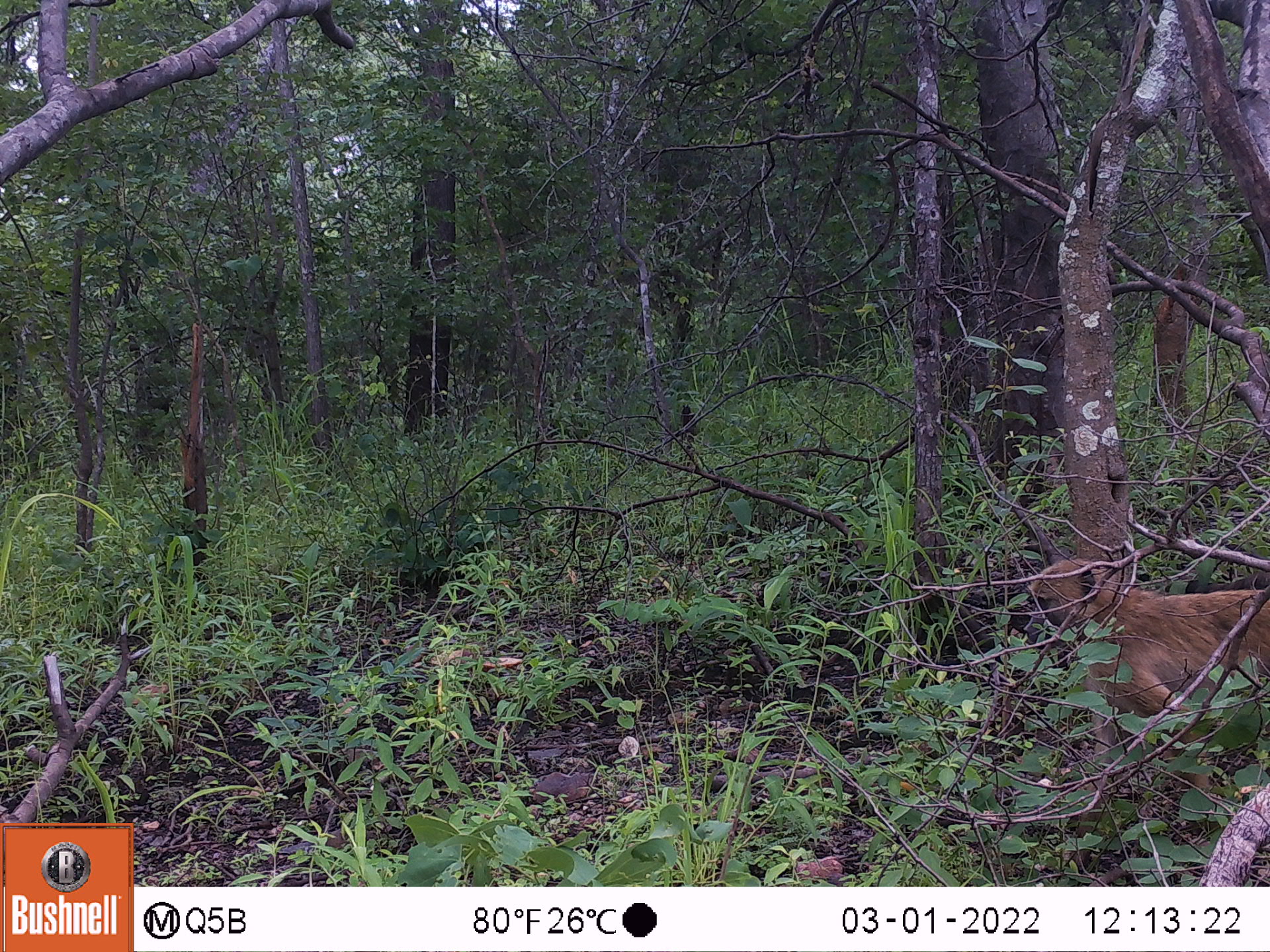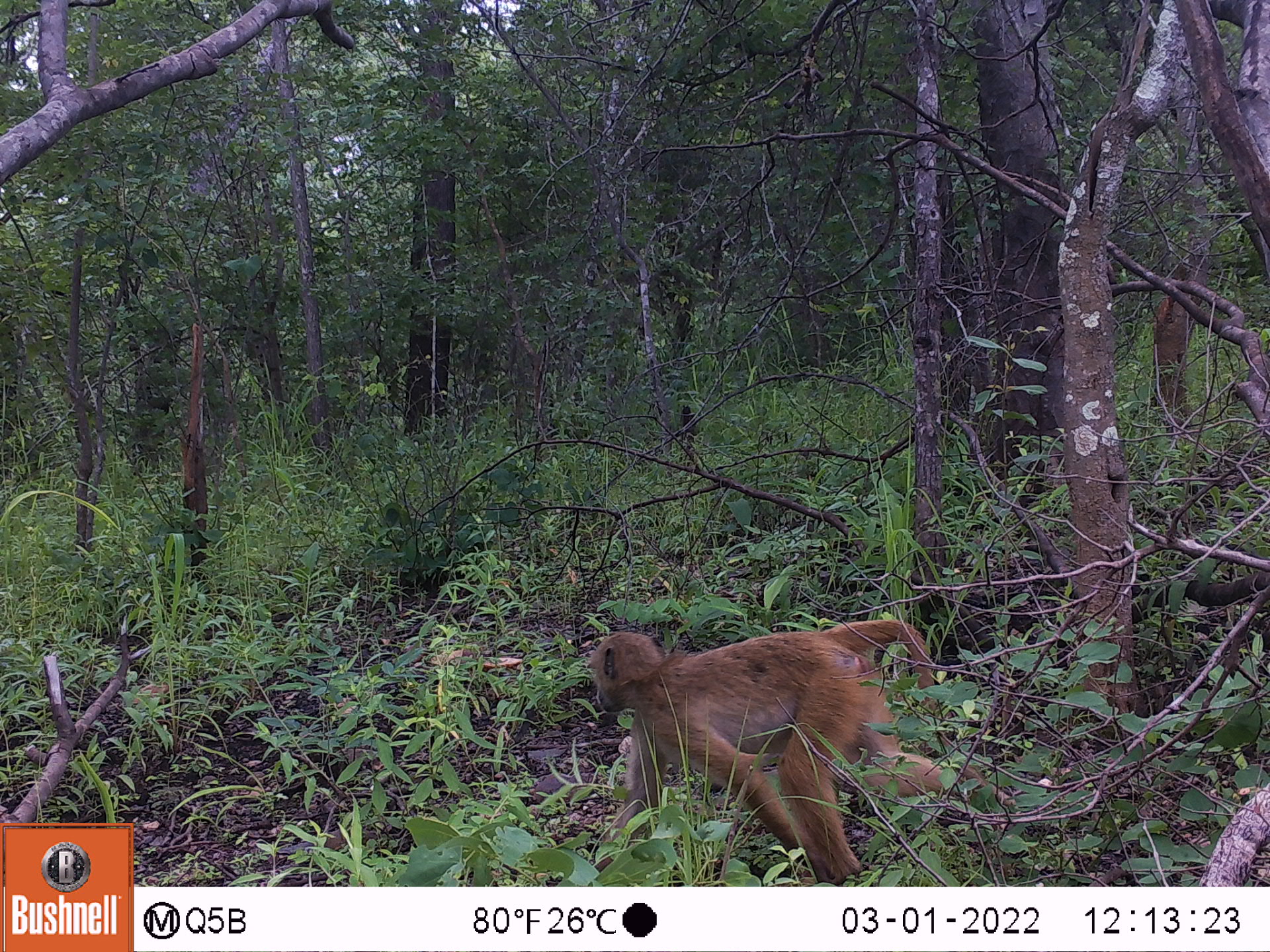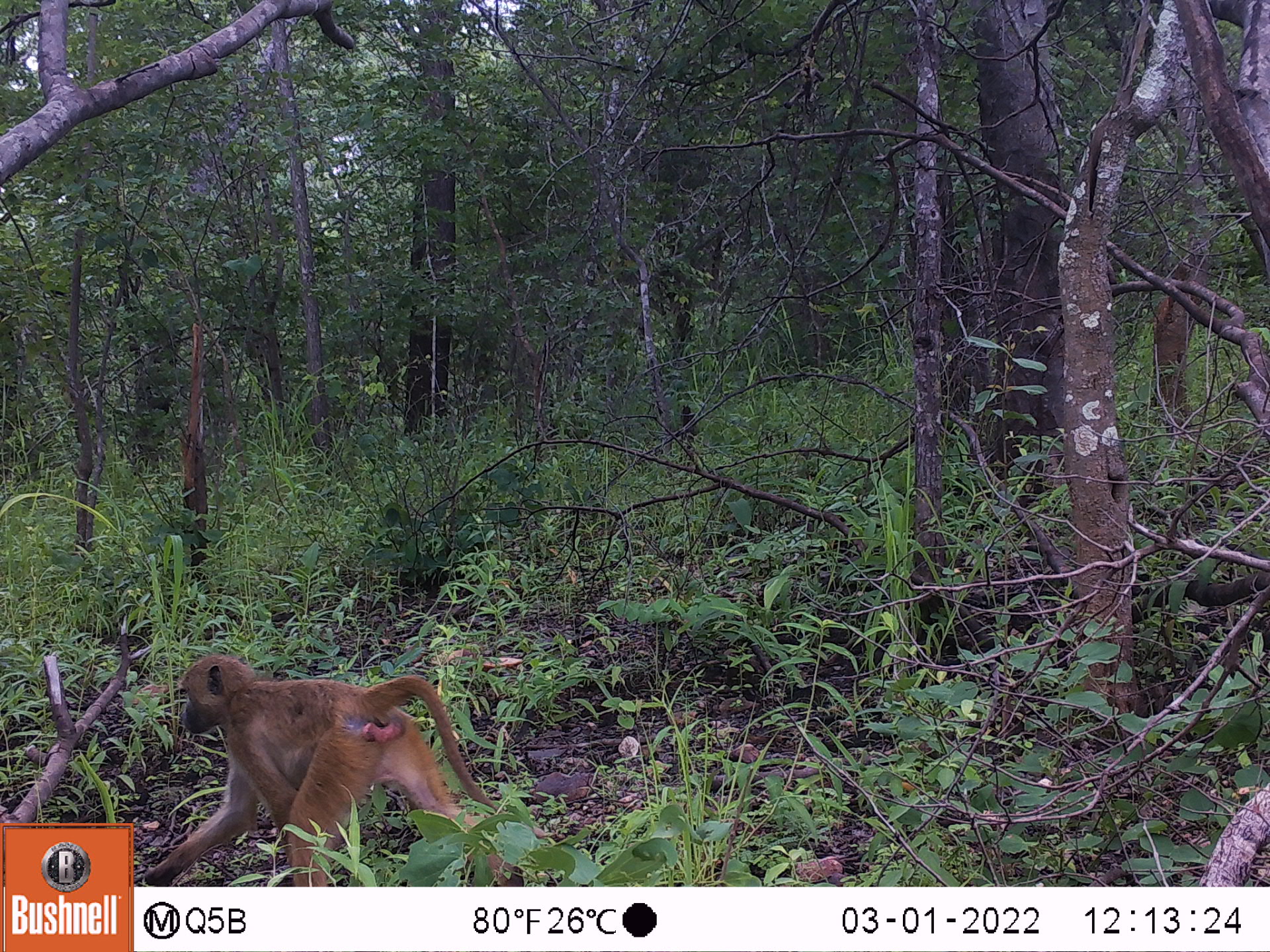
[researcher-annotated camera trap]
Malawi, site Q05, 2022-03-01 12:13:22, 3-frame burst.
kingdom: Animalia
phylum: Chordata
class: Mammalia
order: Primates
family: Cercopithecidae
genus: Papio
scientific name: Papio cynocephalus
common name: yellow baboon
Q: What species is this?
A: Yellow baboon (Papio cynocephalus).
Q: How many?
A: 1.